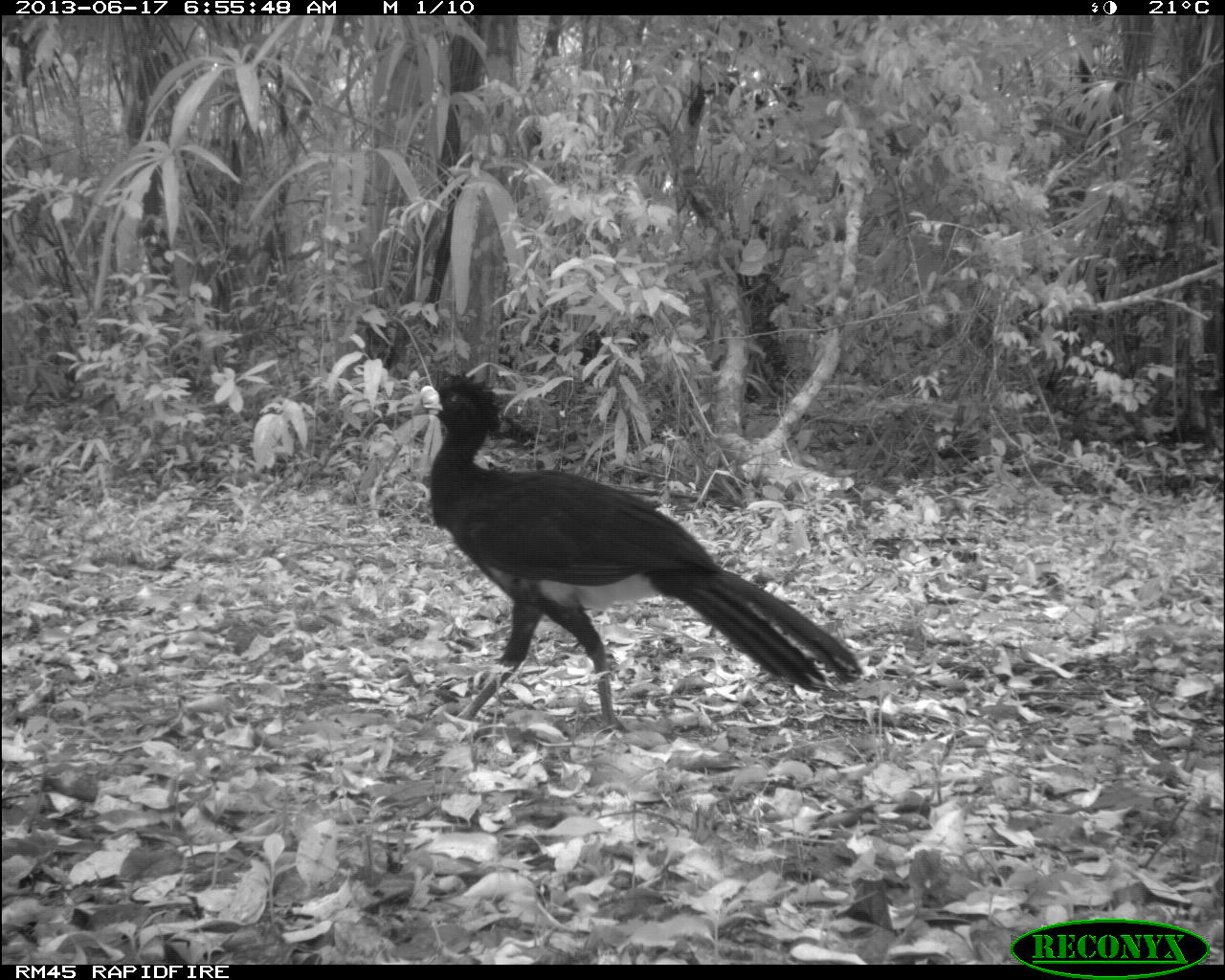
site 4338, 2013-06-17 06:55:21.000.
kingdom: Animalia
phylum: Chordata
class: Aves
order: Galliformes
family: Cracidae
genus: Crax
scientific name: Crax rubra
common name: great curassow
Crax rubra (great curassow), count 1, sex male.